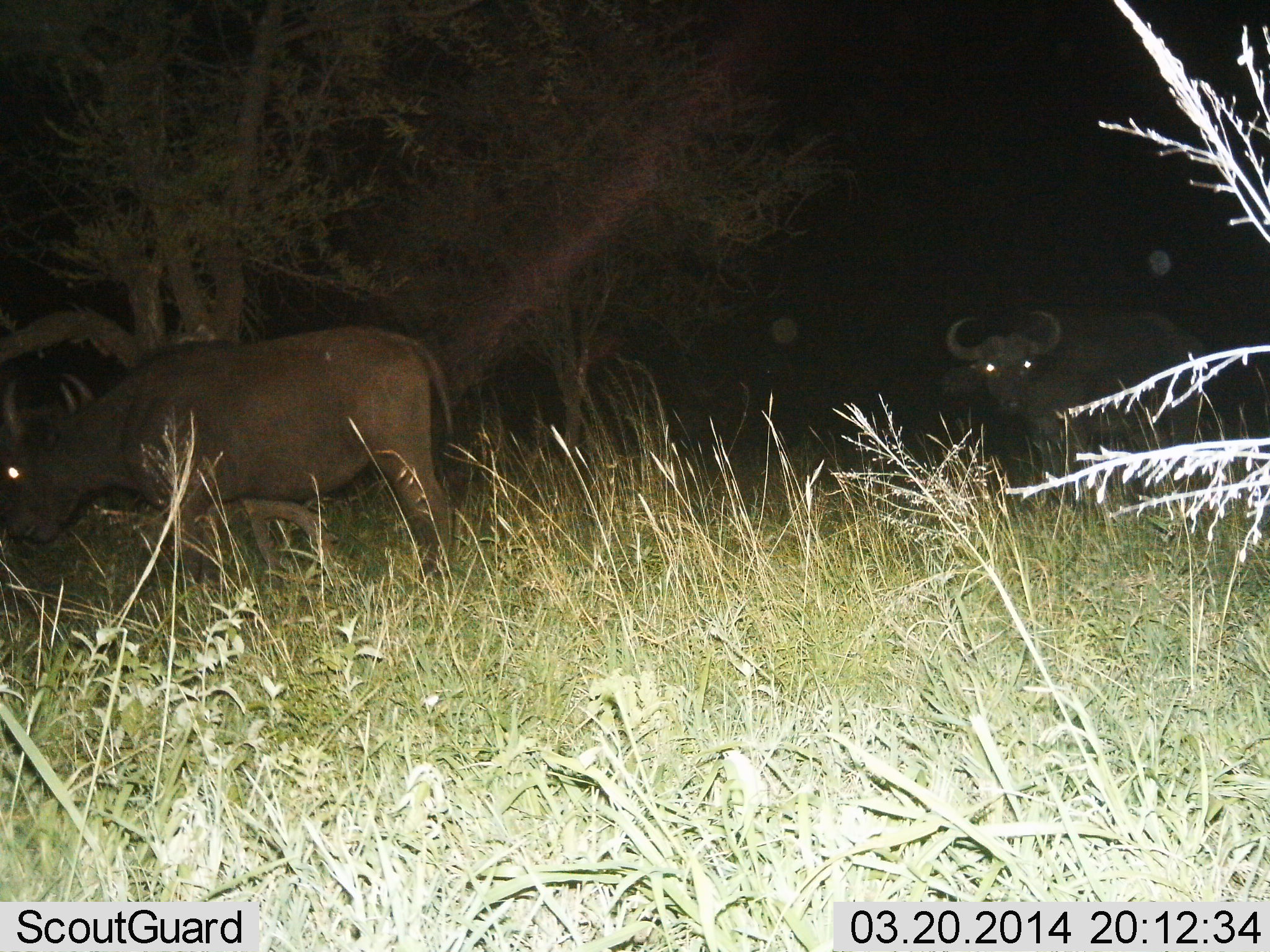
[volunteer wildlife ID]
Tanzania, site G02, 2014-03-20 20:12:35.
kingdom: Animalia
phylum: Chordata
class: Mammalia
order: Artiodactyla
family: Bovidae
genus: Syncerus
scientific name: Syncerus caffer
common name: cape buffalo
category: buffalo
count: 2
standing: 55%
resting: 0%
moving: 36%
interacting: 0%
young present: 0%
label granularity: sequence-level